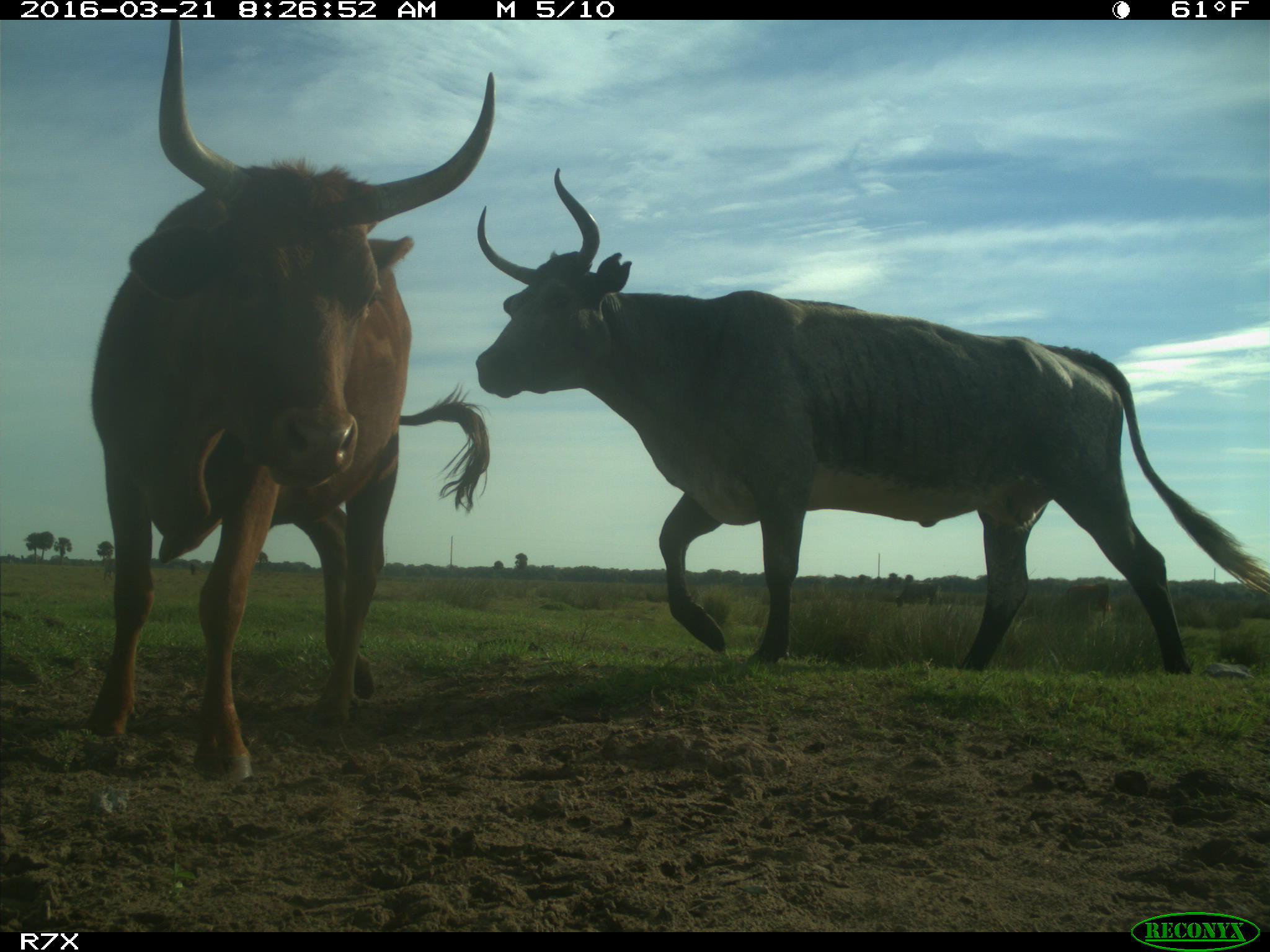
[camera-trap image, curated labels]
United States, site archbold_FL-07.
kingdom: Animalia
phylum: Chordata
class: Mammalia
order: Artiodactyla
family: Bovidae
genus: Bos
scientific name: Bos taurus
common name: domestic cow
Bos taurus (domestic cow).